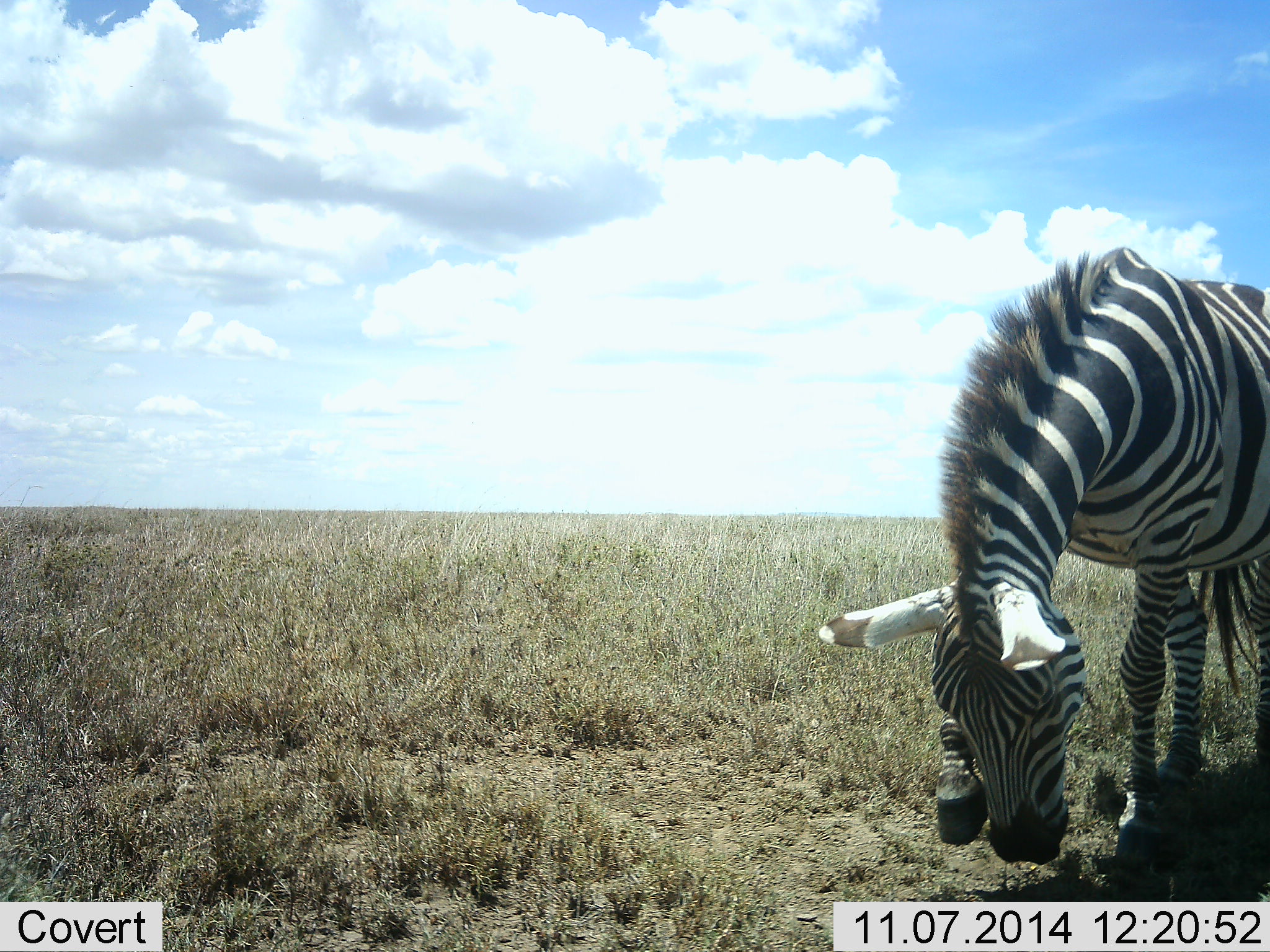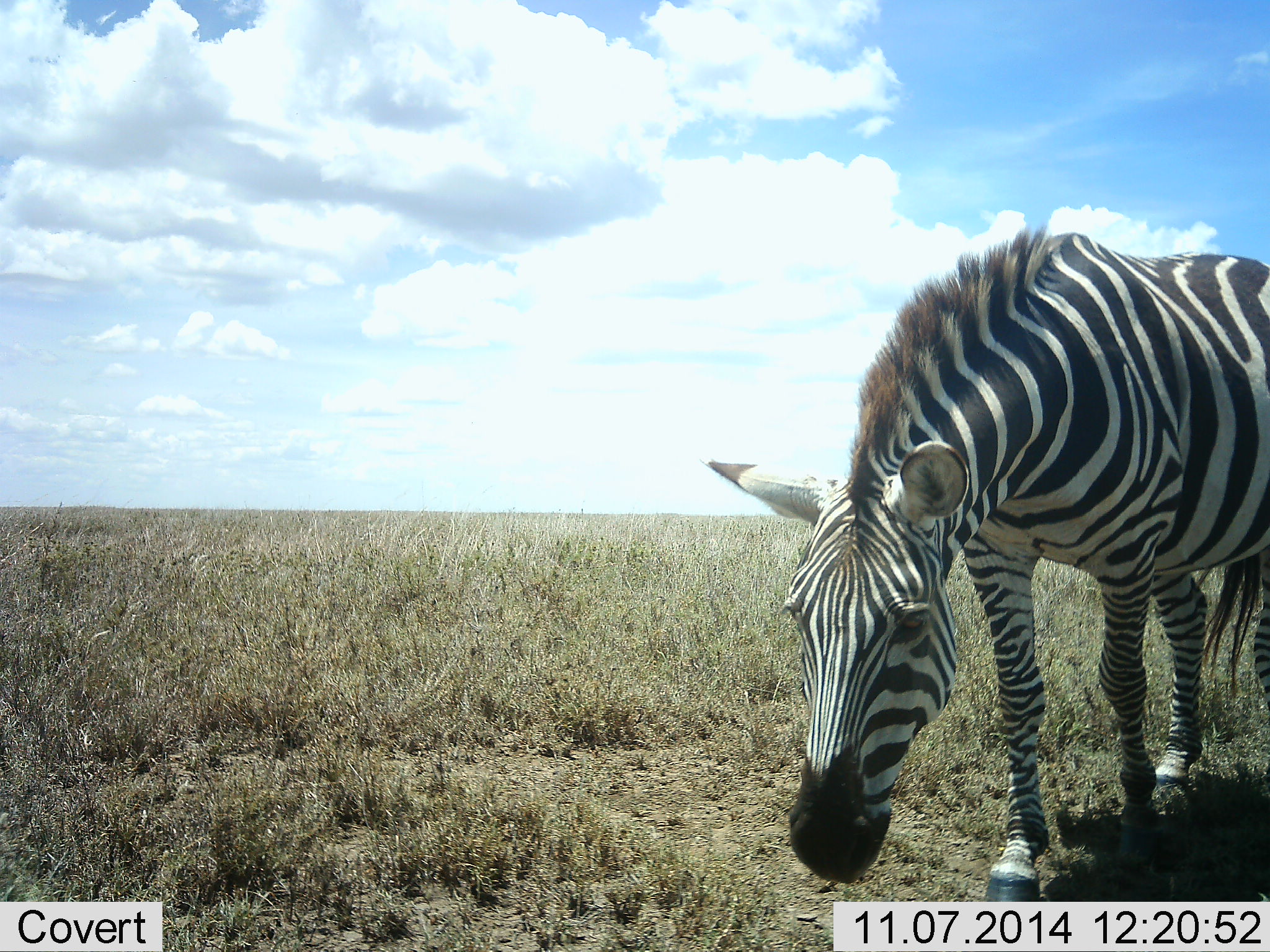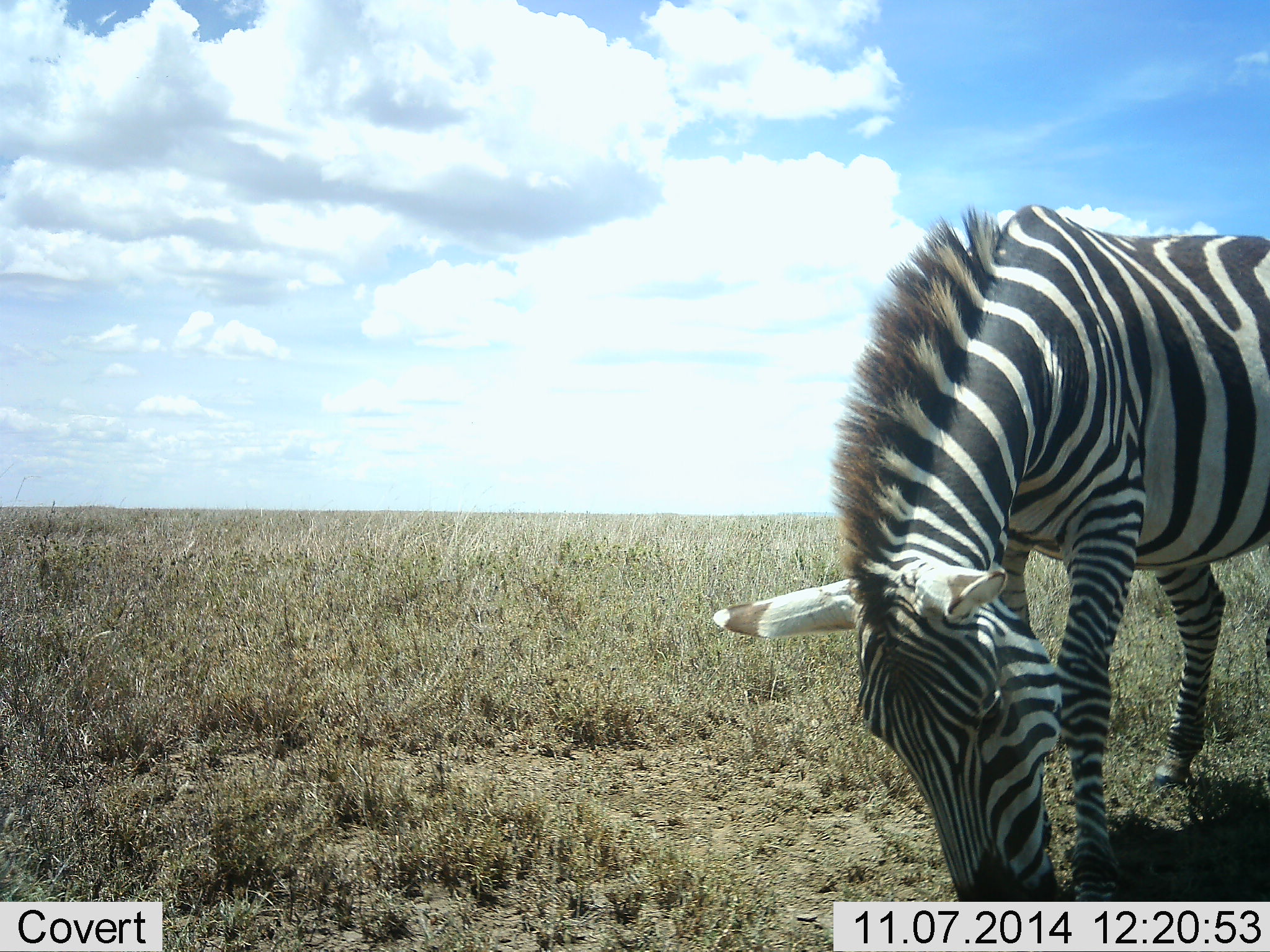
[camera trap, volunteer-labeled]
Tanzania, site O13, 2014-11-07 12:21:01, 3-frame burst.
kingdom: Animalia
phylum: Chordata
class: Mammalia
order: Perissodactyla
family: Equidae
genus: Equus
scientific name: Equus quagga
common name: plains zebra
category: zebra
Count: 1.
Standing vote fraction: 0%.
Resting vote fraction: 0%.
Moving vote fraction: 80%.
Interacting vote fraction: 0%.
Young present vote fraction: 0%.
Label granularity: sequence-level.